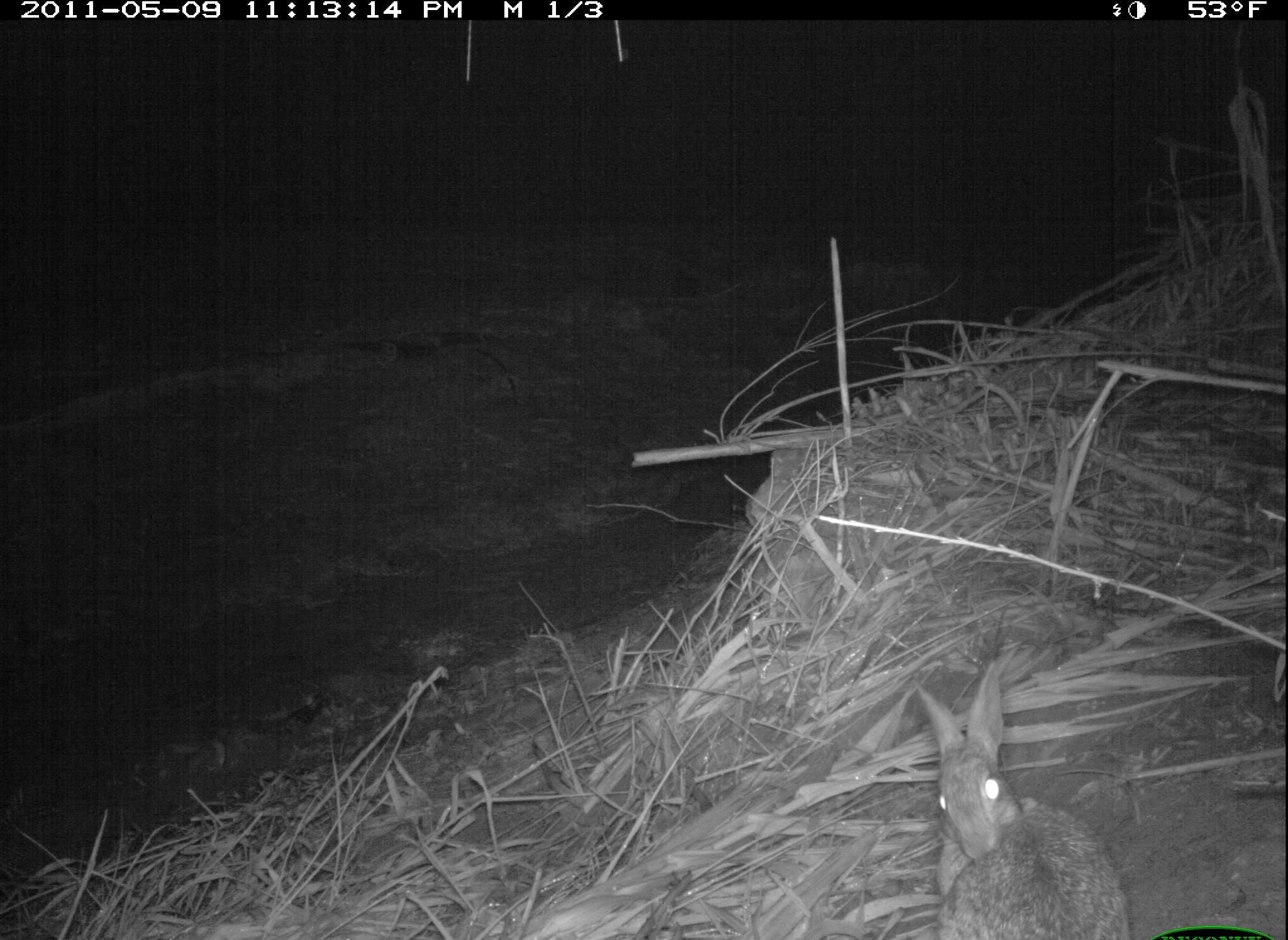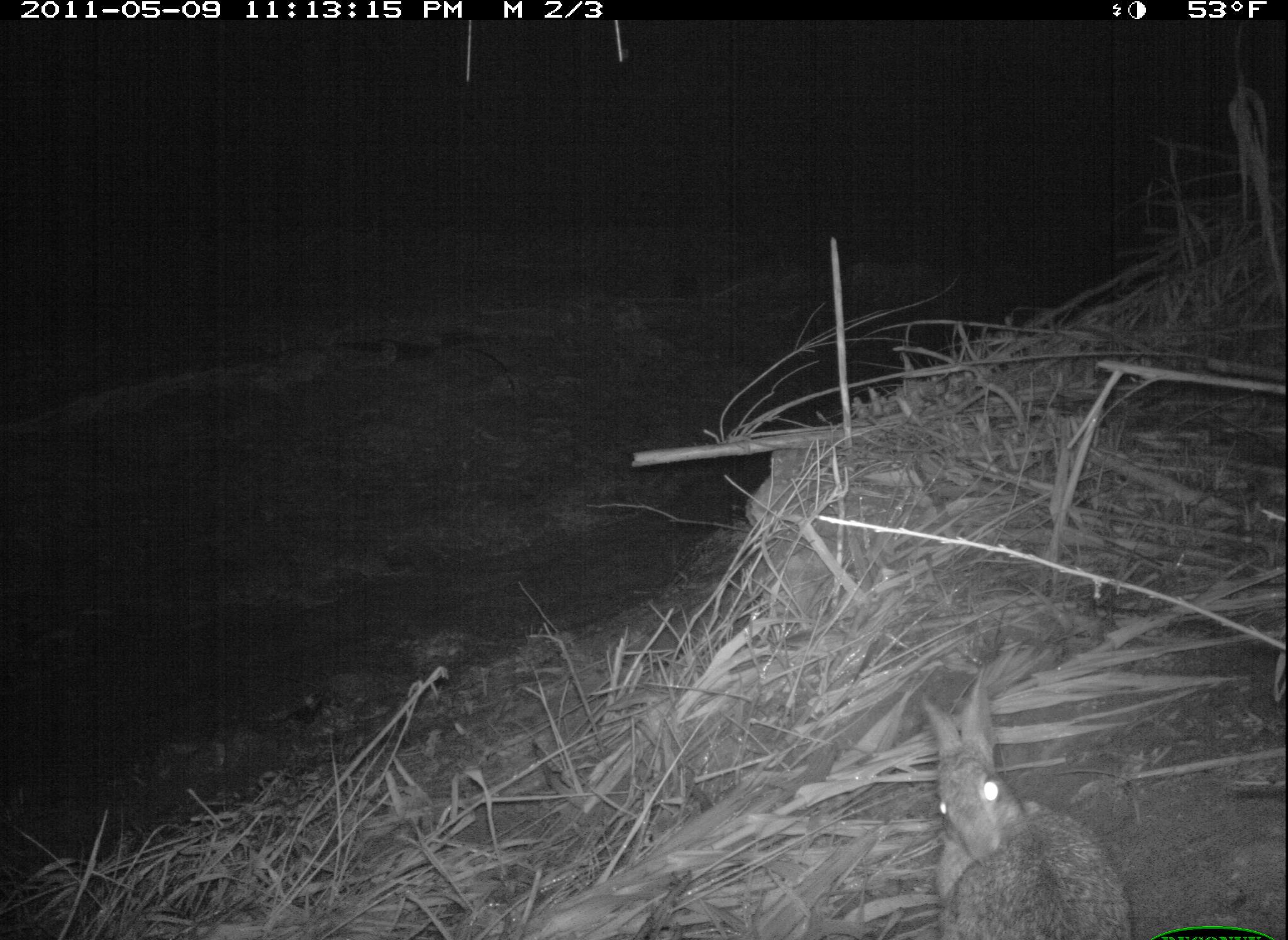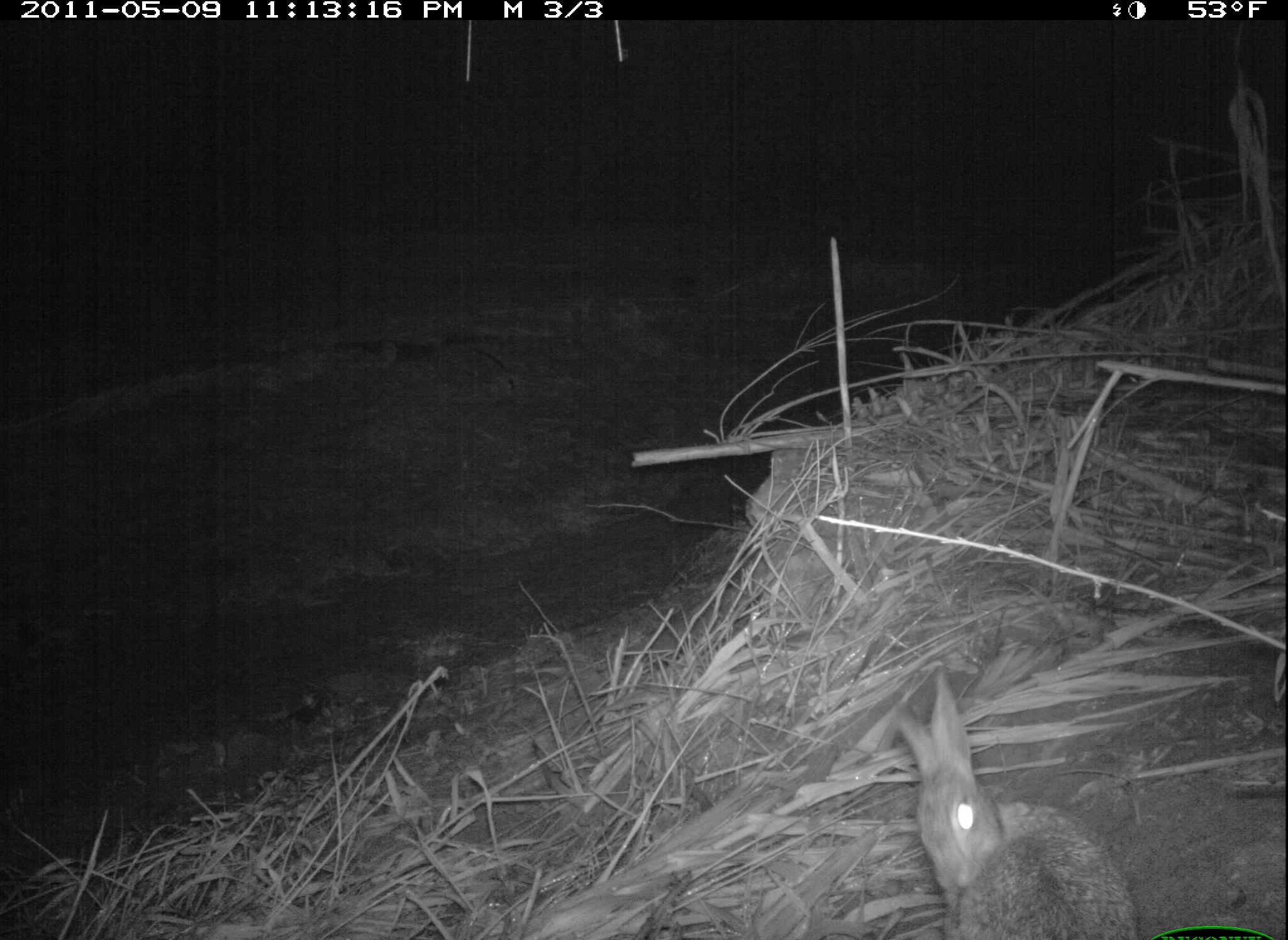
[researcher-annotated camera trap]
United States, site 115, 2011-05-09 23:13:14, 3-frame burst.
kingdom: Animalia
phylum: Chordata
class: Mammalia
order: Lagomorpha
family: Leporidae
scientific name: Leporidae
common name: rabbits and hares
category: rabbit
Rabbit (rabbits and hares) (Leporidae).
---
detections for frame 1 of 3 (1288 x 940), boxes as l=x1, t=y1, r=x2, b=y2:
rabbit: l=894, t=662, r=1129, b=937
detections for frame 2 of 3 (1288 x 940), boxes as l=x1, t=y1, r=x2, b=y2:
rabbit: l=911, t=672, r=1135, b=939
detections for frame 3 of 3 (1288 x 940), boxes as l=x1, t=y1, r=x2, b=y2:
rabbit: l=877, t=665, r=1143, b=931